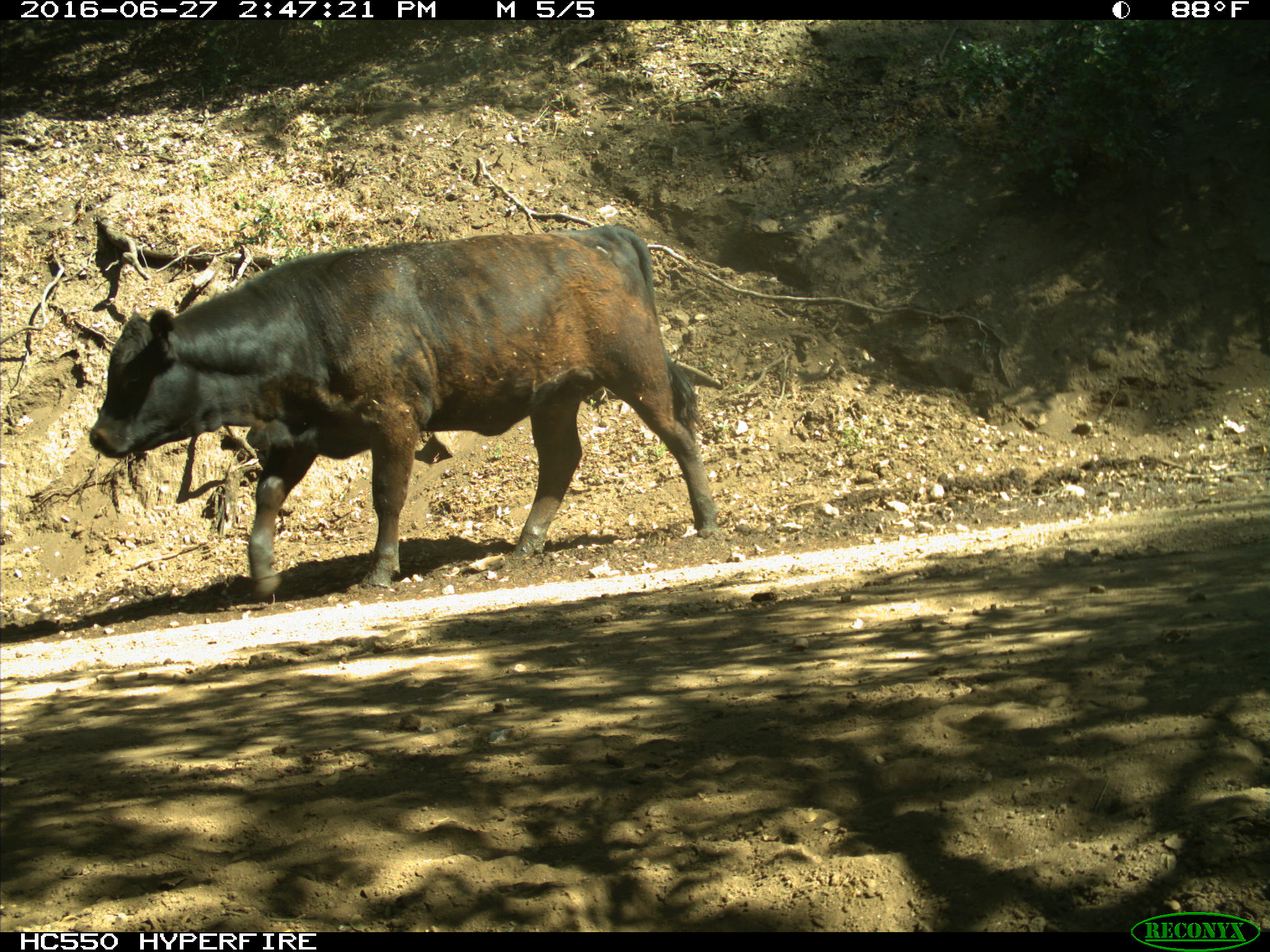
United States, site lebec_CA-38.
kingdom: Animalia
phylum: Chordata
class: Mammalia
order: Artiodactyla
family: Bovidae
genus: Bos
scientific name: Bos taurus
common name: domestic cow